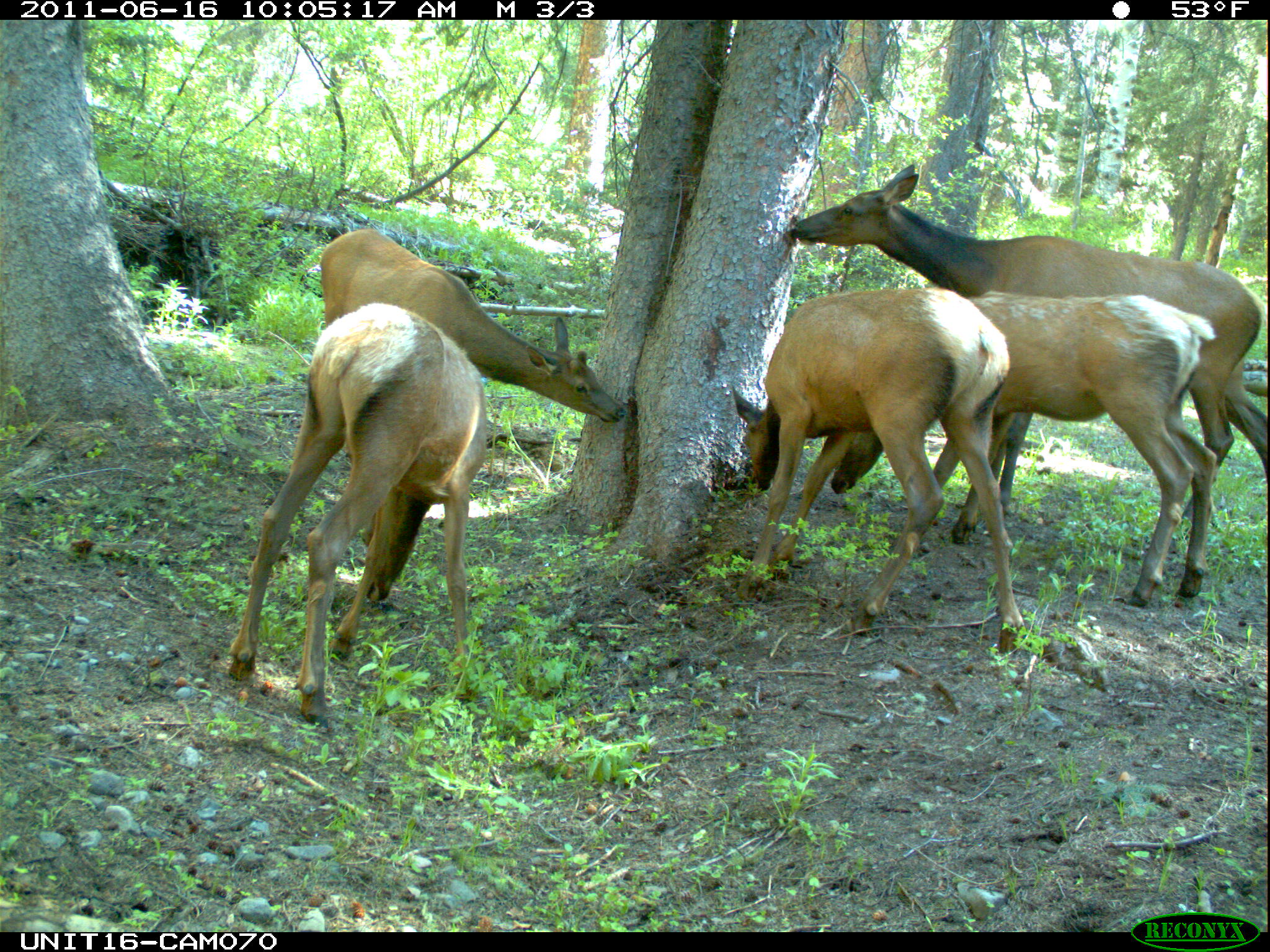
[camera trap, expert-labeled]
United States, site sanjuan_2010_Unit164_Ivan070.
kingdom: Animalia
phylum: Chordata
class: Mammalia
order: Artiodactyla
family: Cervidae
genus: Cervus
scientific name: Cervus elaphus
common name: red deer